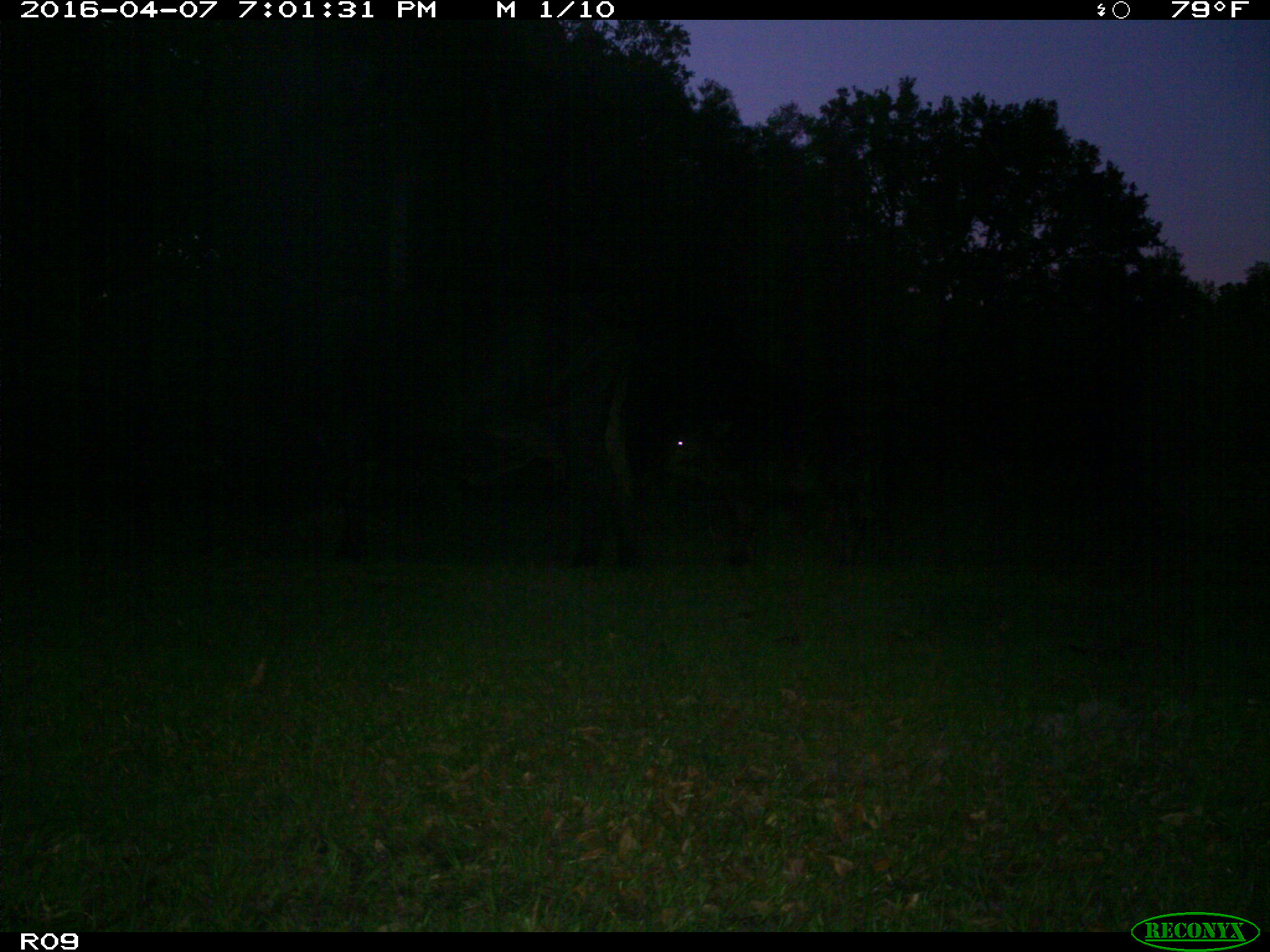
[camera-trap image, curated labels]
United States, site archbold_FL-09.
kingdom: Animalia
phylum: Chordata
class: Mammalia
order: Artiodactyla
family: Bovidae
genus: Bos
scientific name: Bos taurus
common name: domestic cow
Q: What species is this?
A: Bos taurus (domestic cow).